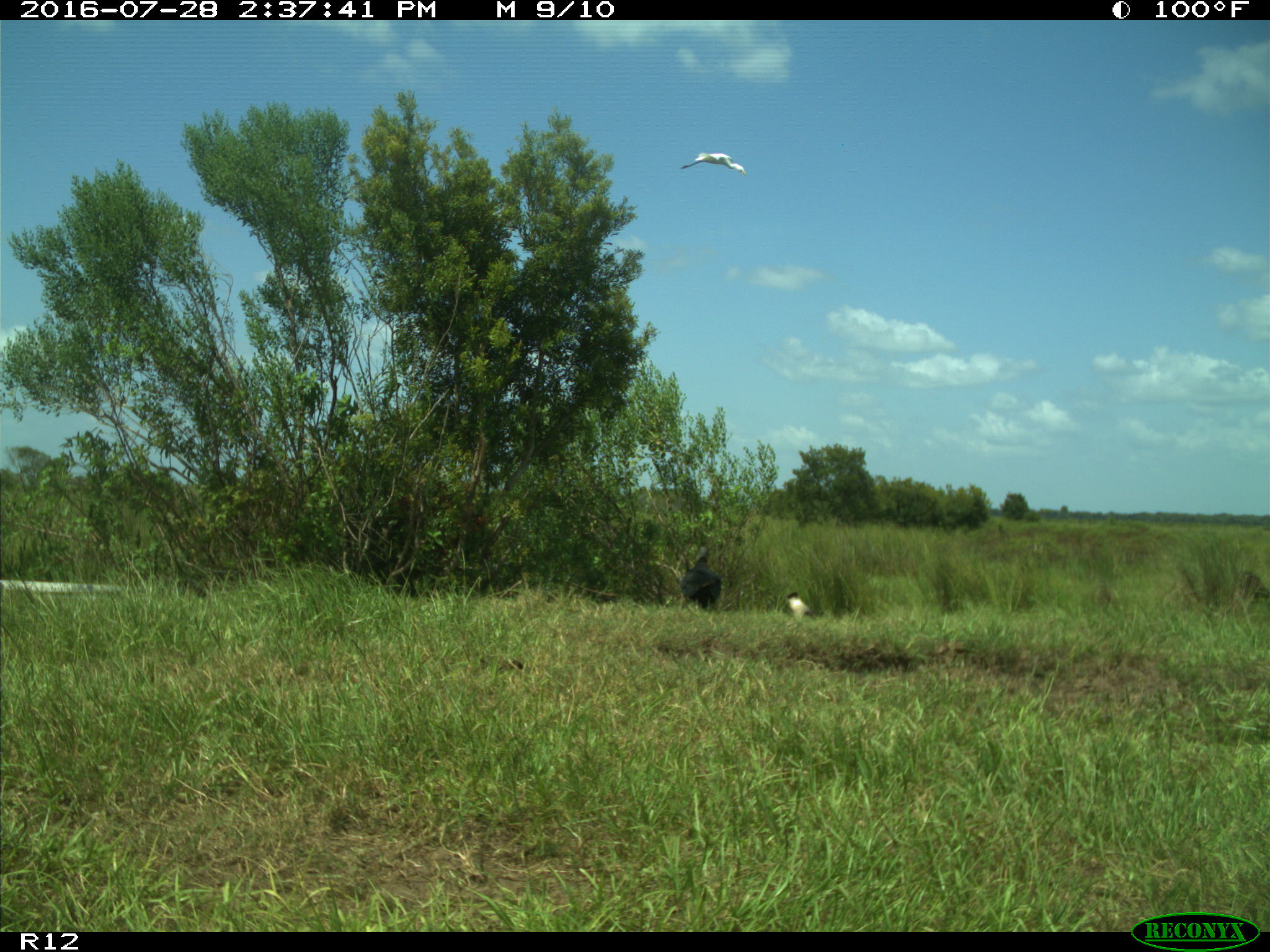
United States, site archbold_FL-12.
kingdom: Animalia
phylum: Chordata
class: Aves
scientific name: Aves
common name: birds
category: unidentified bird